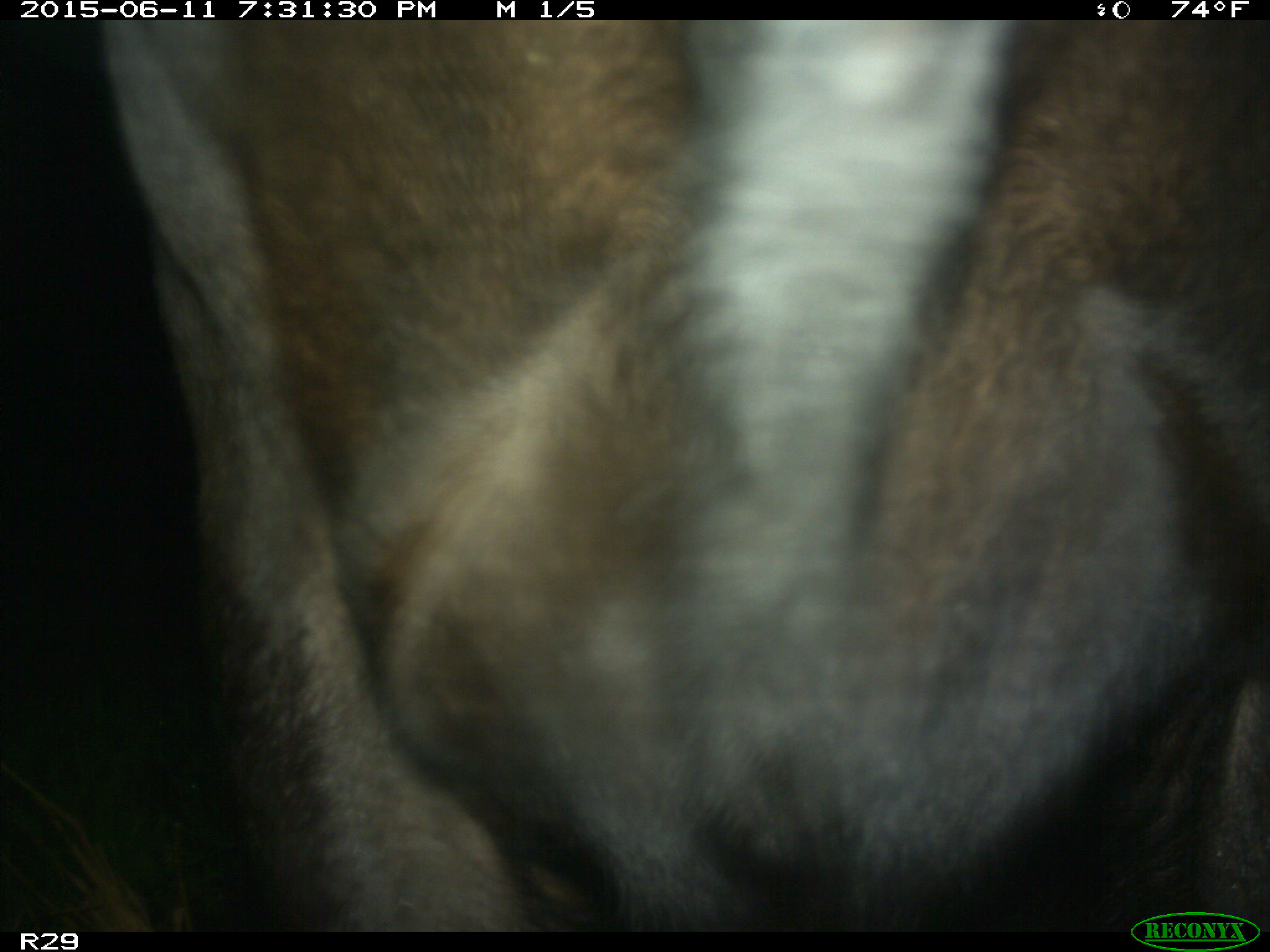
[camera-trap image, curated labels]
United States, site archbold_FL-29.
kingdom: Animalia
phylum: Chordata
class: Mammalia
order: Artiodactyla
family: Bovidae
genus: Bos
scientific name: Bos taurus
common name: domestic cow